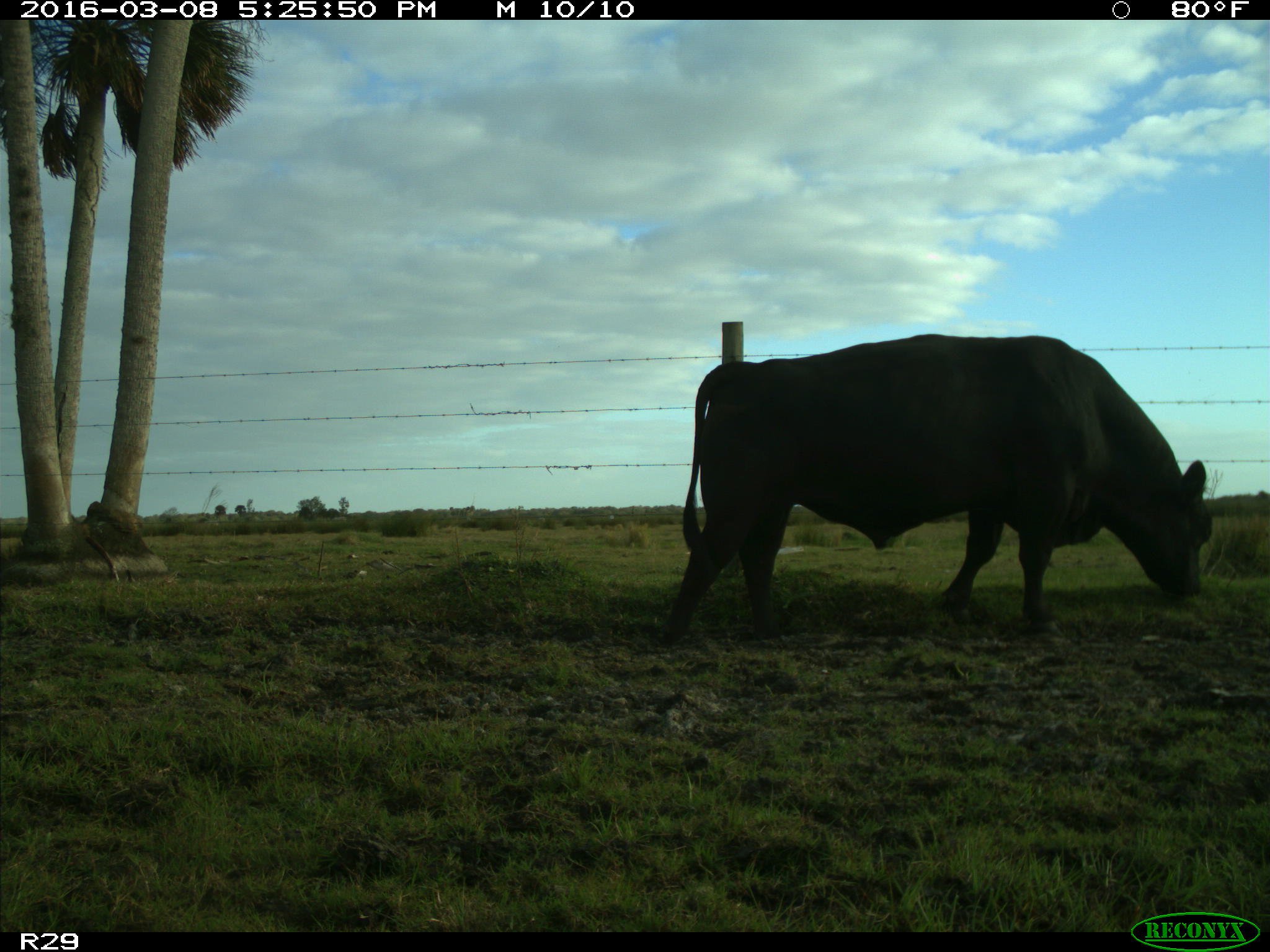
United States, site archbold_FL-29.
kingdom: Animalia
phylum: Chordata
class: Mammalia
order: Artiodactyla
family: Bovidae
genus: Bos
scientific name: Bos taurus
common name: domestic cow